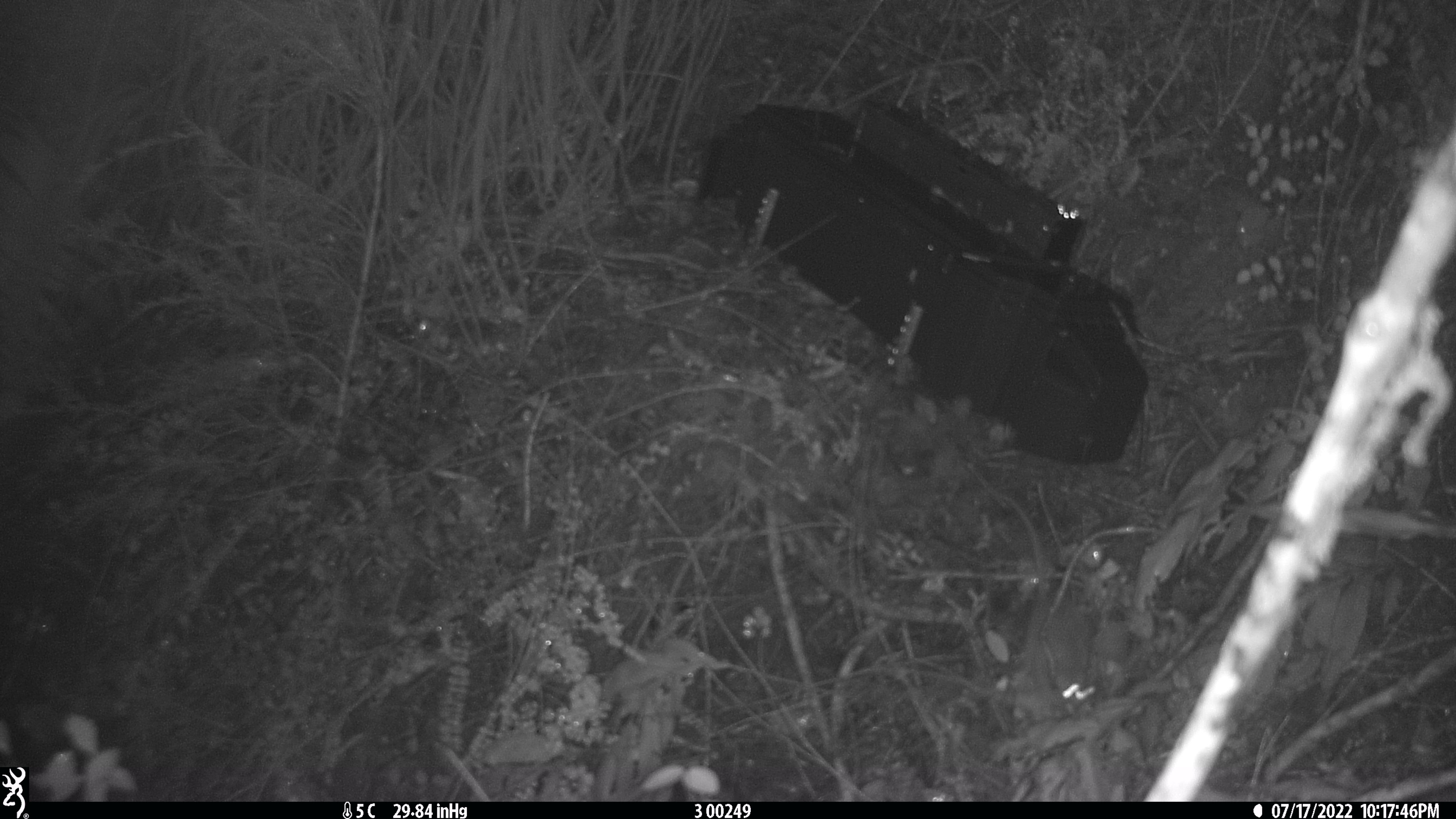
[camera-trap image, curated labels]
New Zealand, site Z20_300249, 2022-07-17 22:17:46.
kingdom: Animalia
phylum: Chordata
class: Mammalia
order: Rodentia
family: Muridae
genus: Rattus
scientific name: Rattus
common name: rat